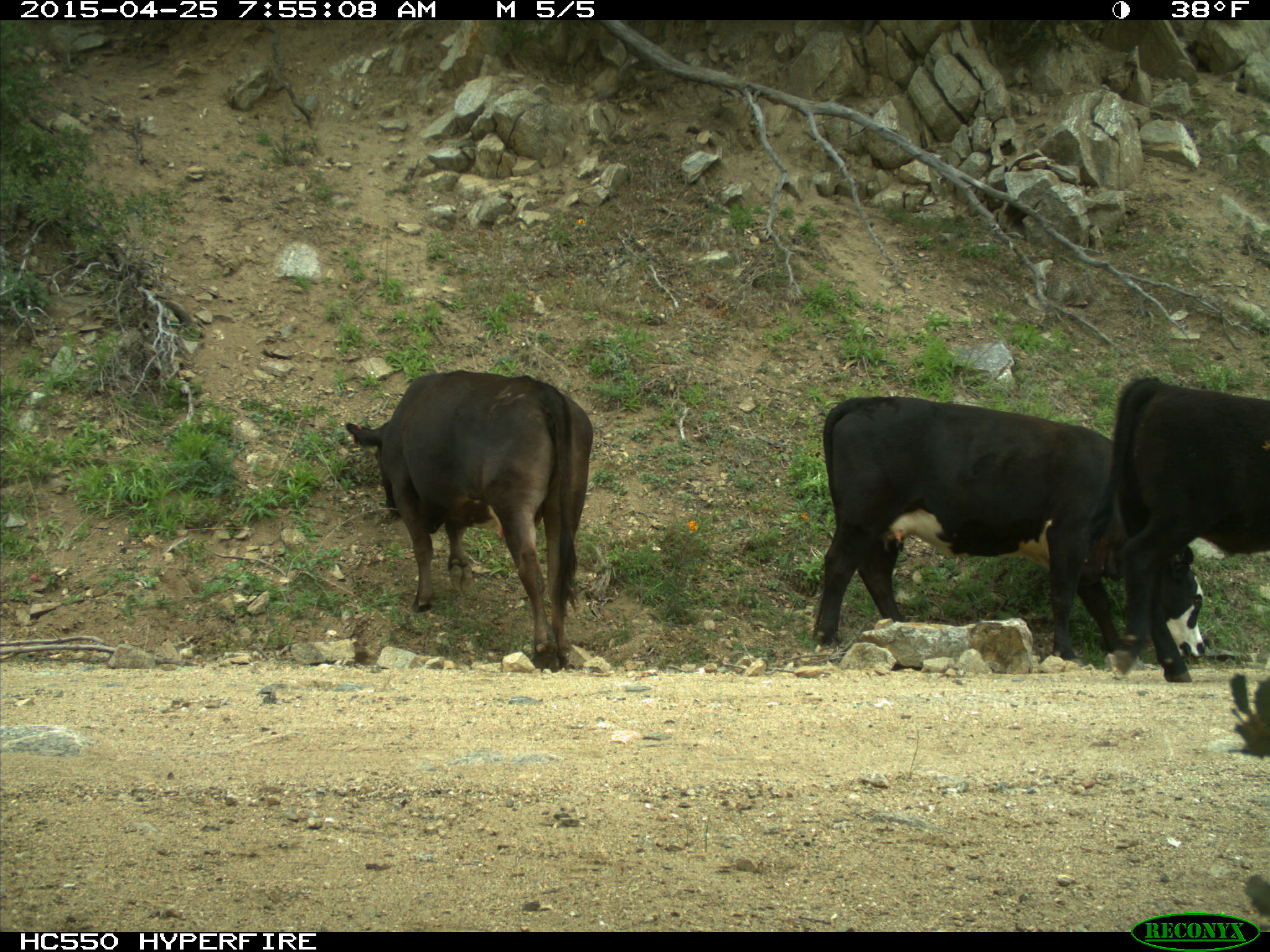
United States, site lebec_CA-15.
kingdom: Animalia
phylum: Chordata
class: Mammalia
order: Artiodactyla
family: Bovidae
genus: Bos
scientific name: Bos taurus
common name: domestic cow